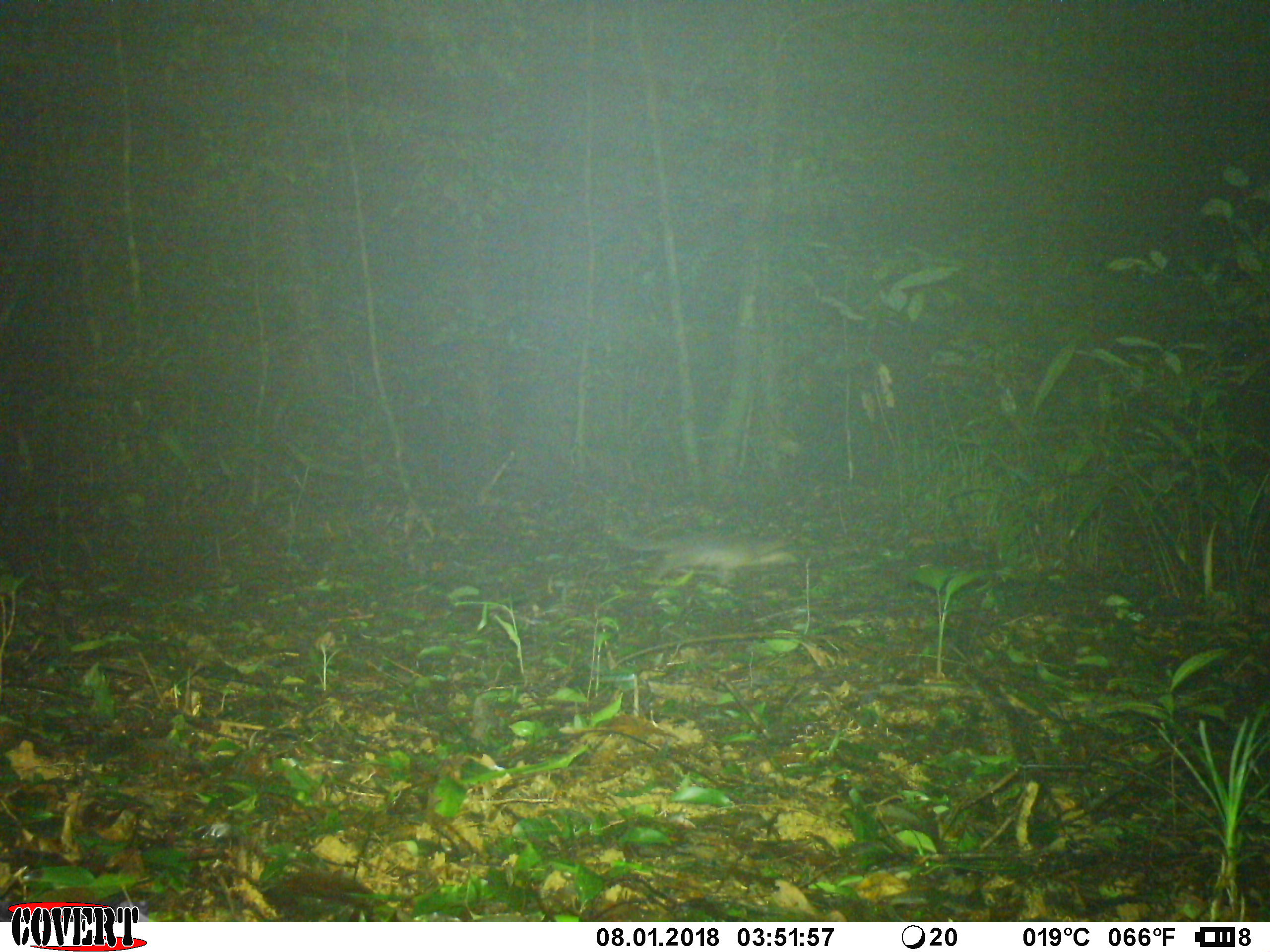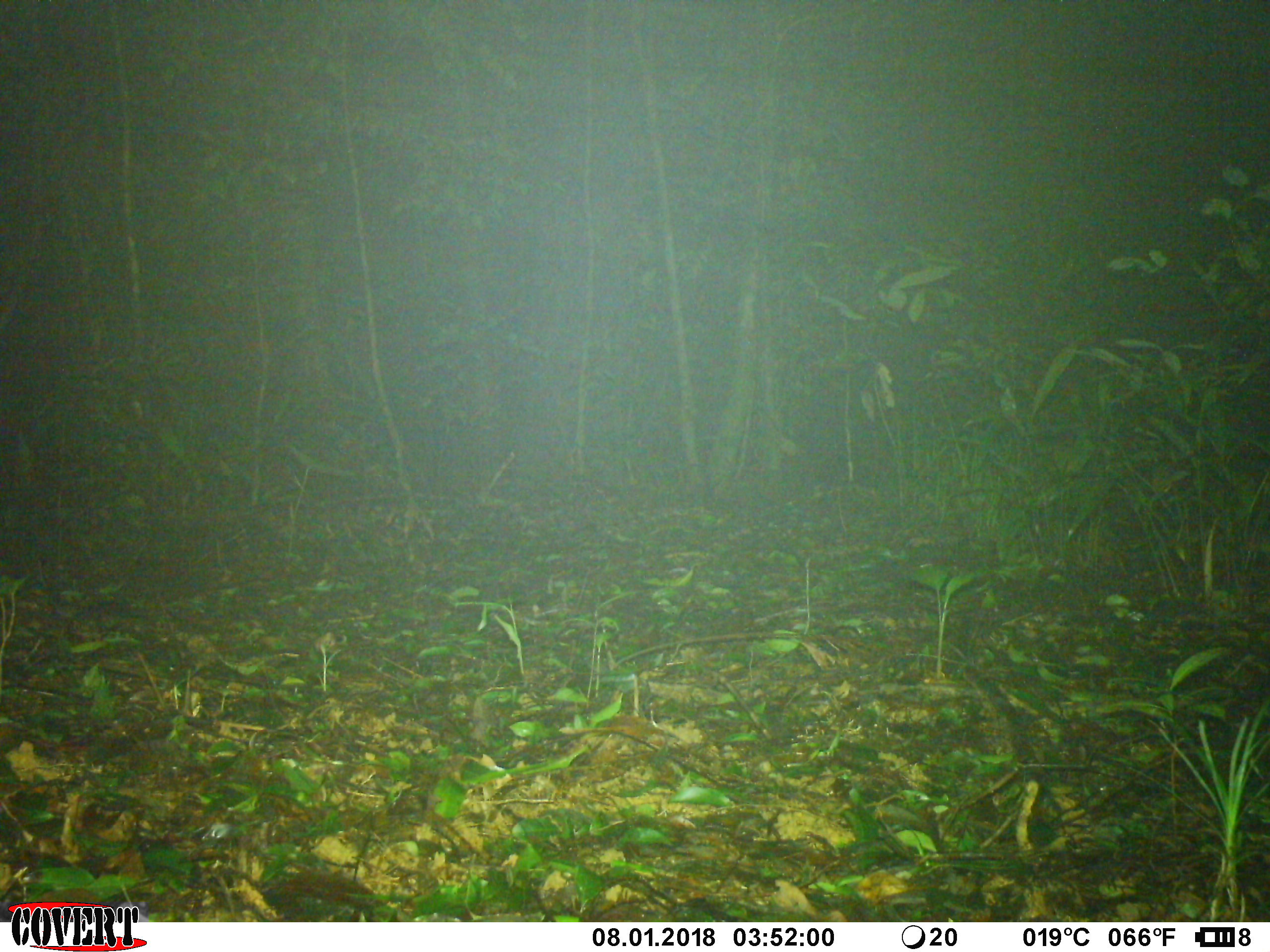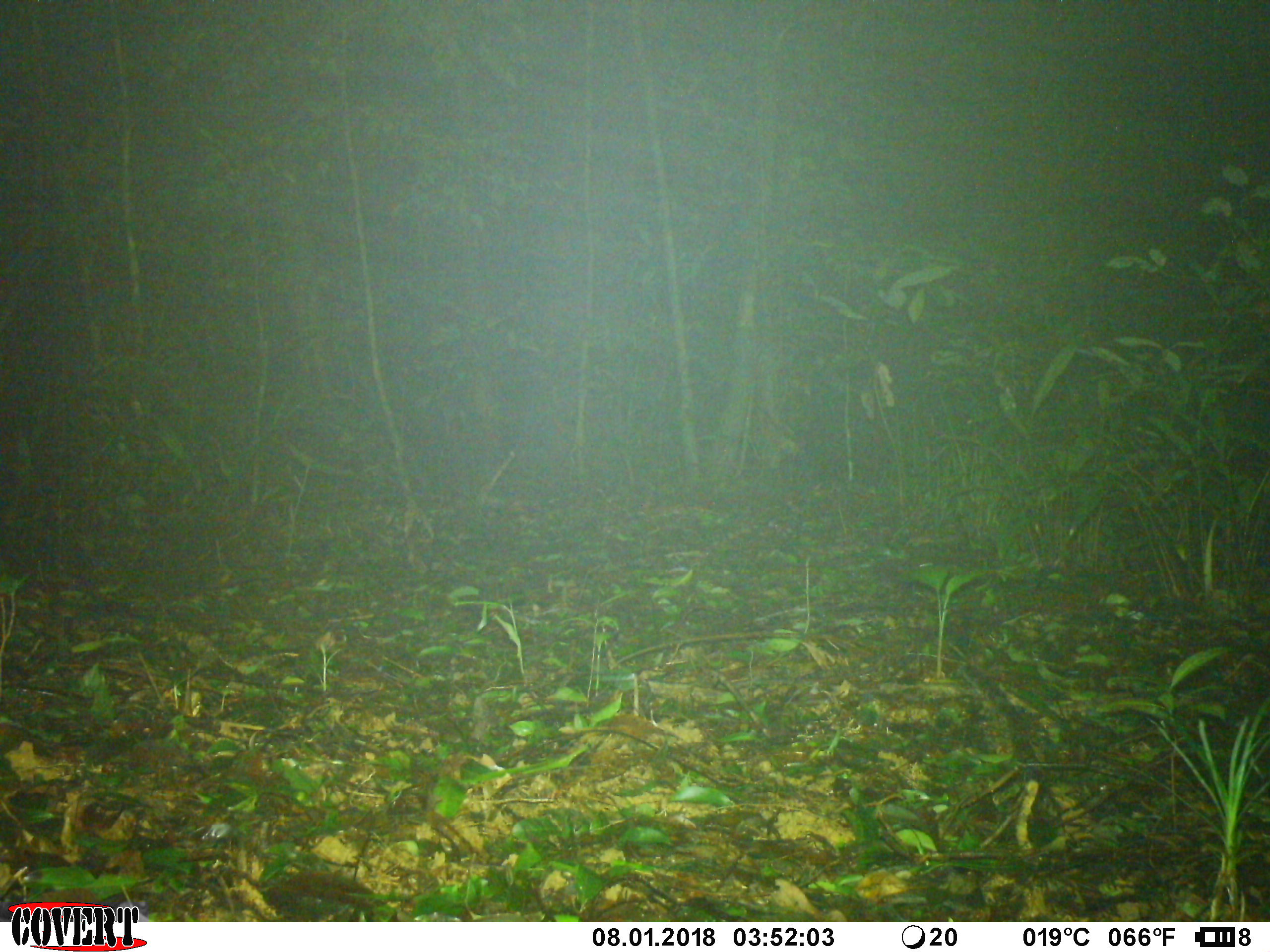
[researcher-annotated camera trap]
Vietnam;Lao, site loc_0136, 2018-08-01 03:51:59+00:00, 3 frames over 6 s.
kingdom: Animalia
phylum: Chordata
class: Mammalia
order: Carnivora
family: Mustelidae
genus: Melogale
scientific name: Melogale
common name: ferret badger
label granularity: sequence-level